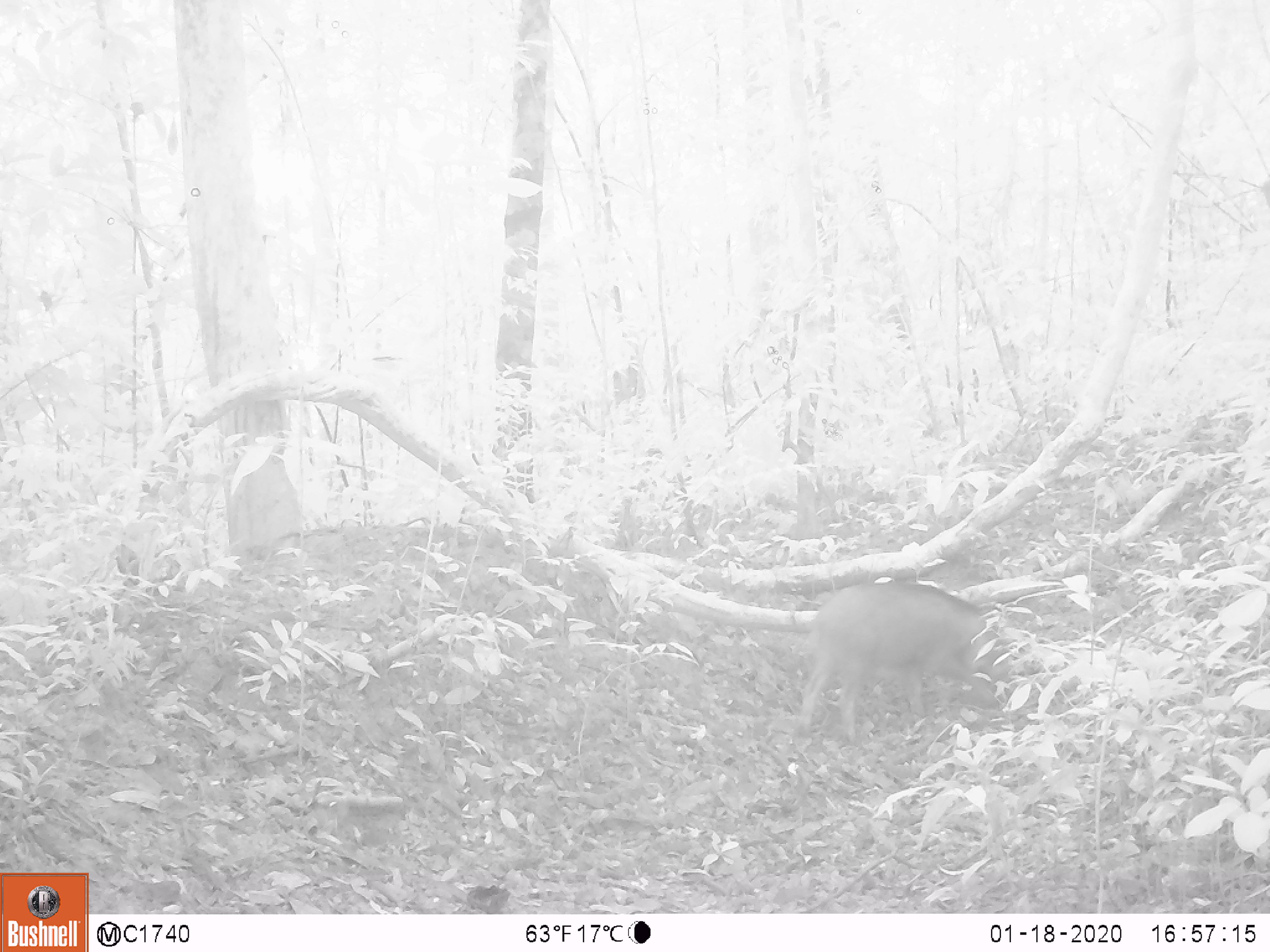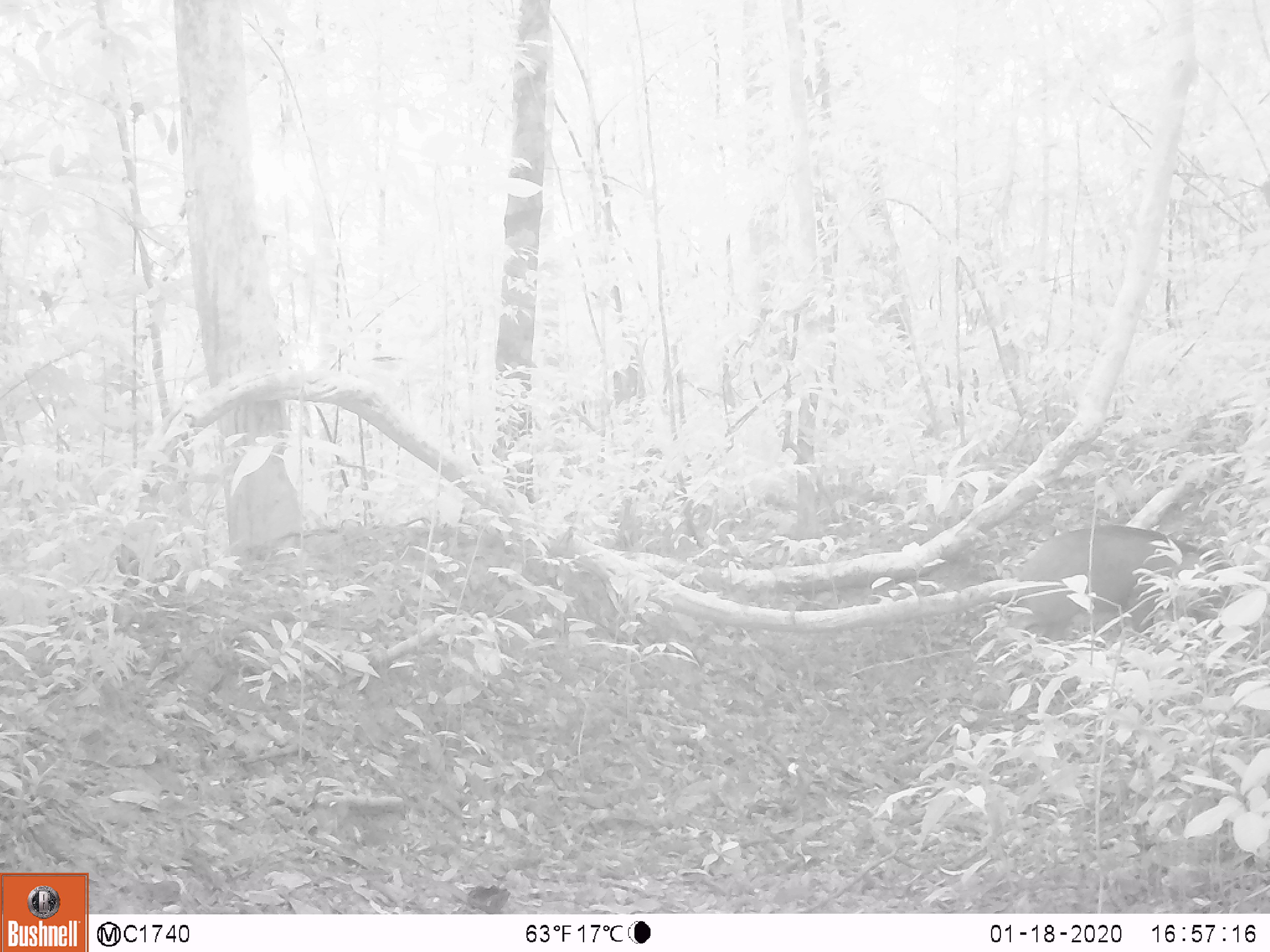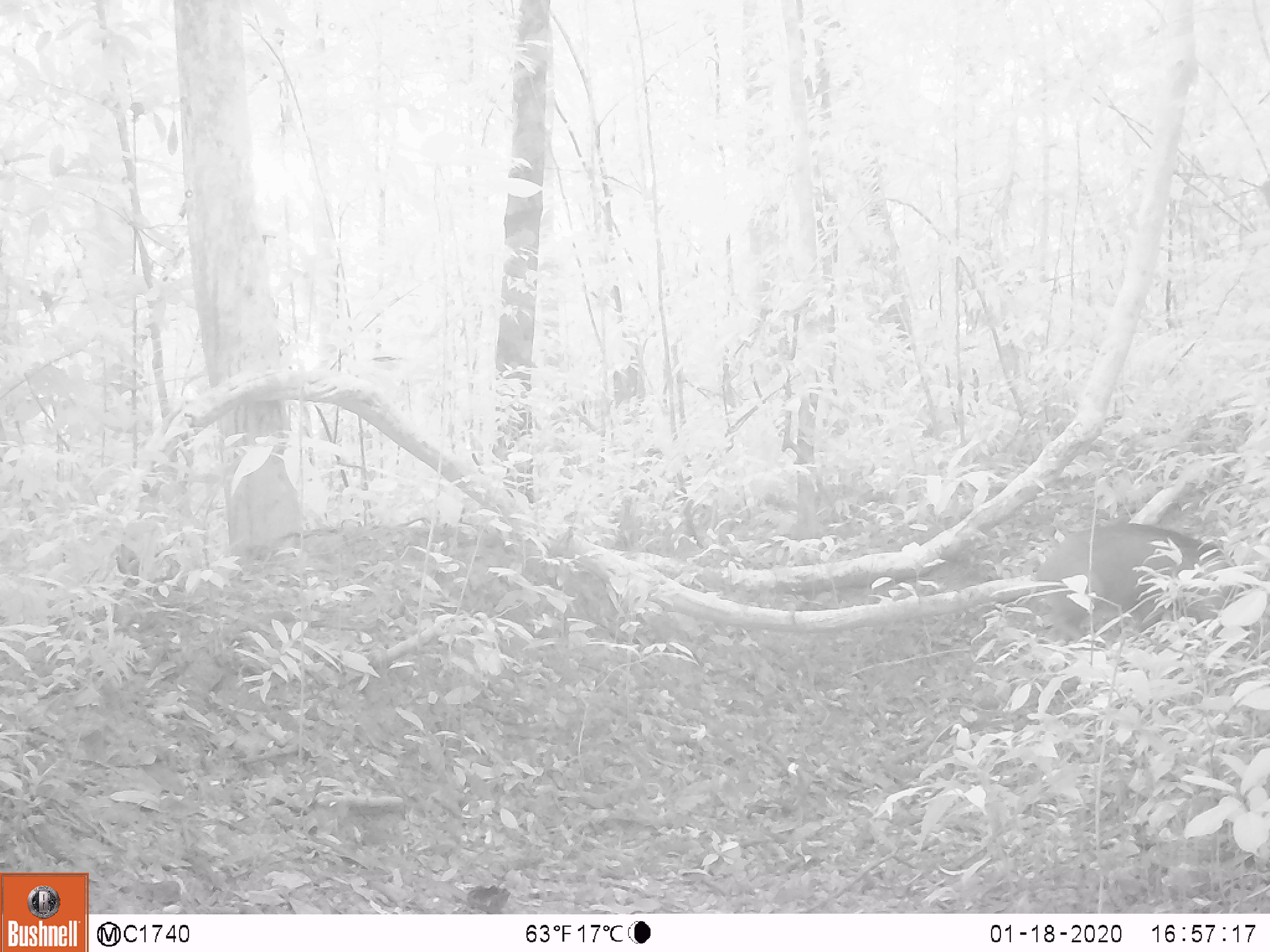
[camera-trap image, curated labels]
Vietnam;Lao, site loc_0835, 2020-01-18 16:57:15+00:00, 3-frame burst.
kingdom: Animalia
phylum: Chordata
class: Mammalia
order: Artiodactyla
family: Suidae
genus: Sus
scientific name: Sus scrofa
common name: eurasian wild pig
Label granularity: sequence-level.